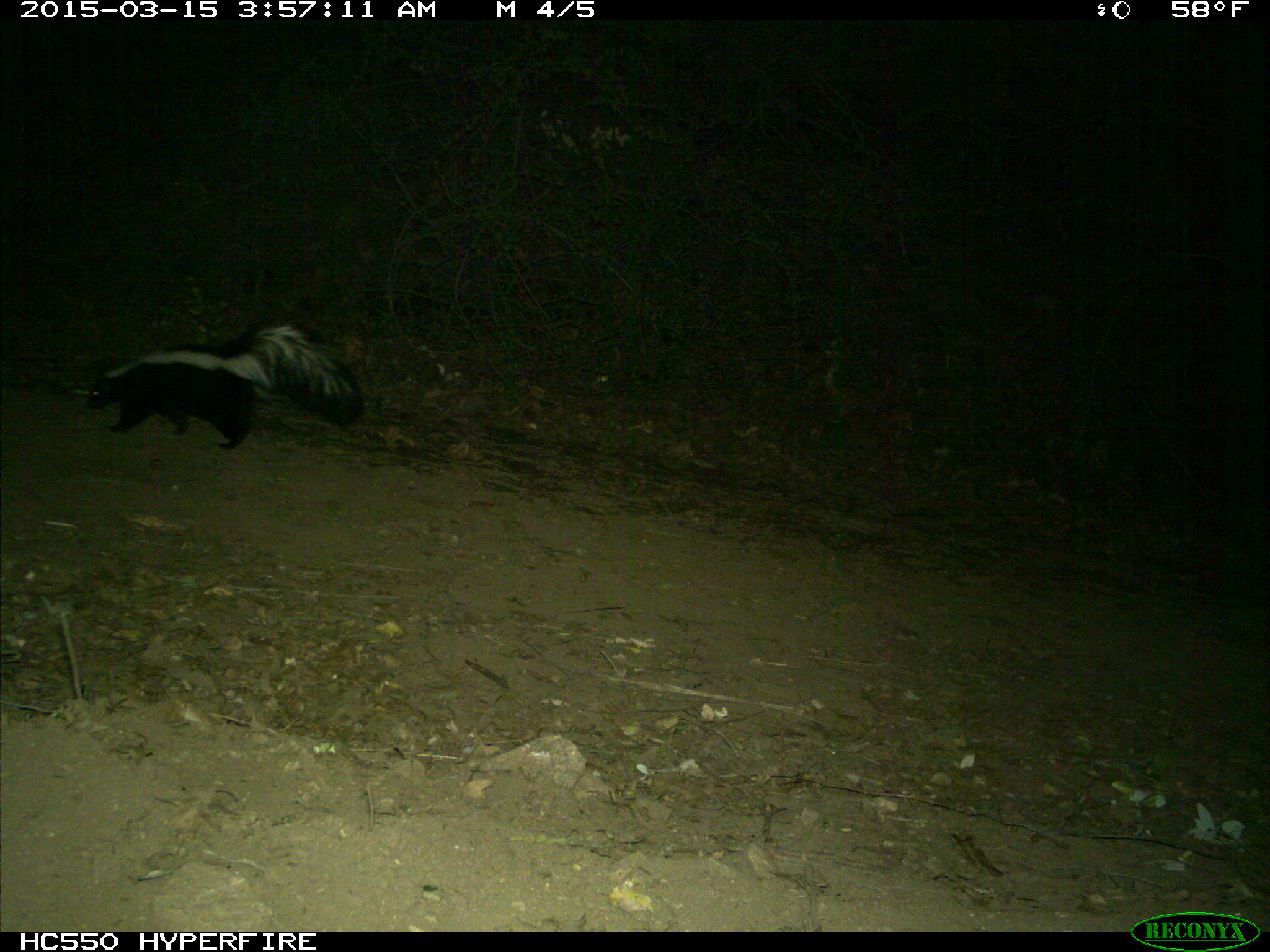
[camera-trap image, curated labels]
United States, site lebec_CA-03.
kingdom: Animalia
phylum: Chordata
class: Mammalia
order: Carnivora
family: Mephitidae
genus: Mephitis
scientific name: Mephitis mephitis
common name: striped skunk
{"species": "Mephitis mephitis (striped skunk)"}